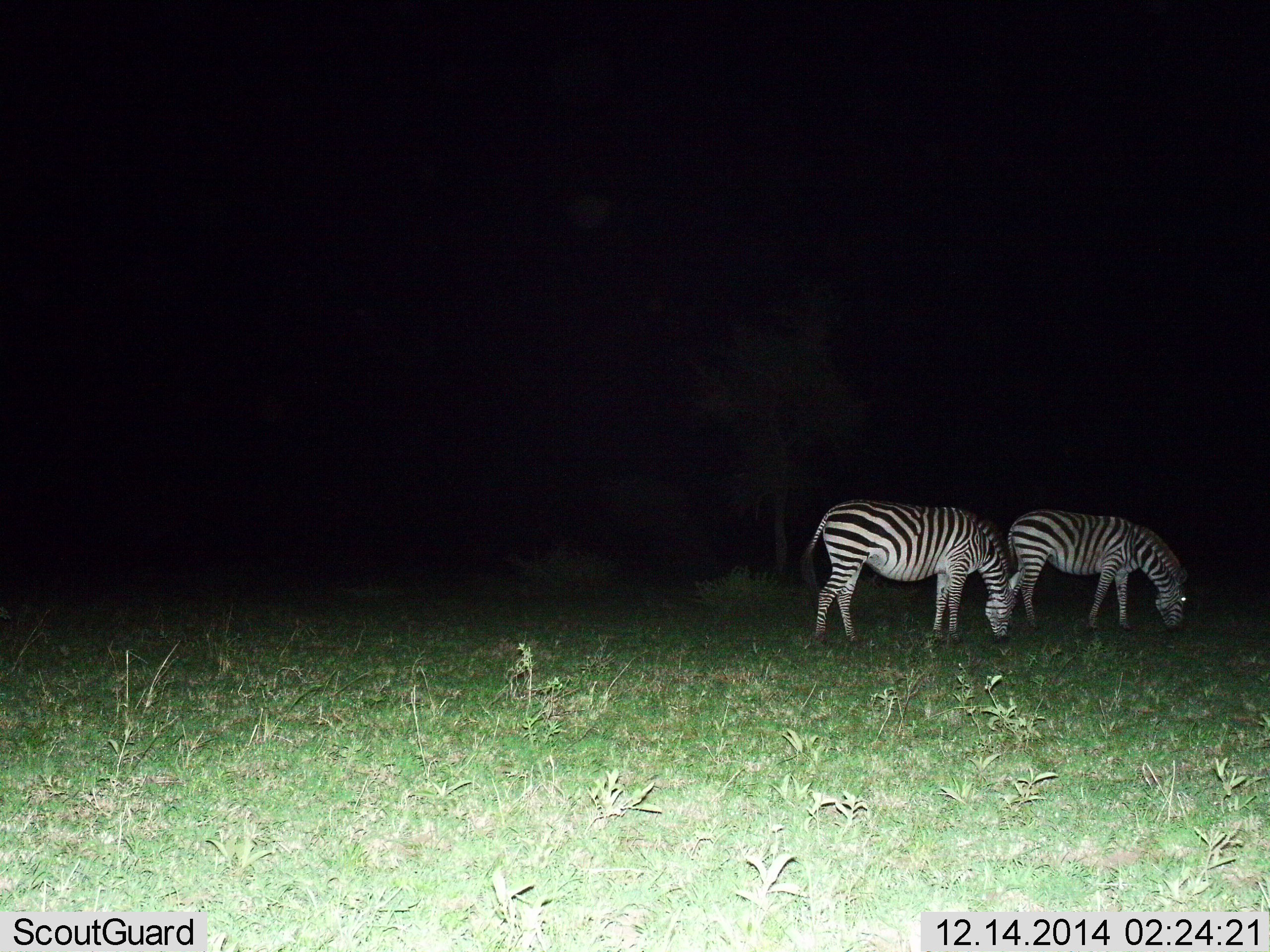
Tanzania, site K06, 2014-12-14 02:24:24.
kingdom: Animalia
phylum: Chordata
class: Mammalia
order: Perissodactyla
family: Equidae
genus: Equus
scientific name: Equus quagga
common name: plains zebra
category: zebra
Zebra (plains zebra) (Equus quagga), count 2. Behavior (volunteer vote fractions): standing 30%, resting 0%, moving 0%, interacting 0%. Young present (vote fraction): 0%. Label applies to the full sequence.